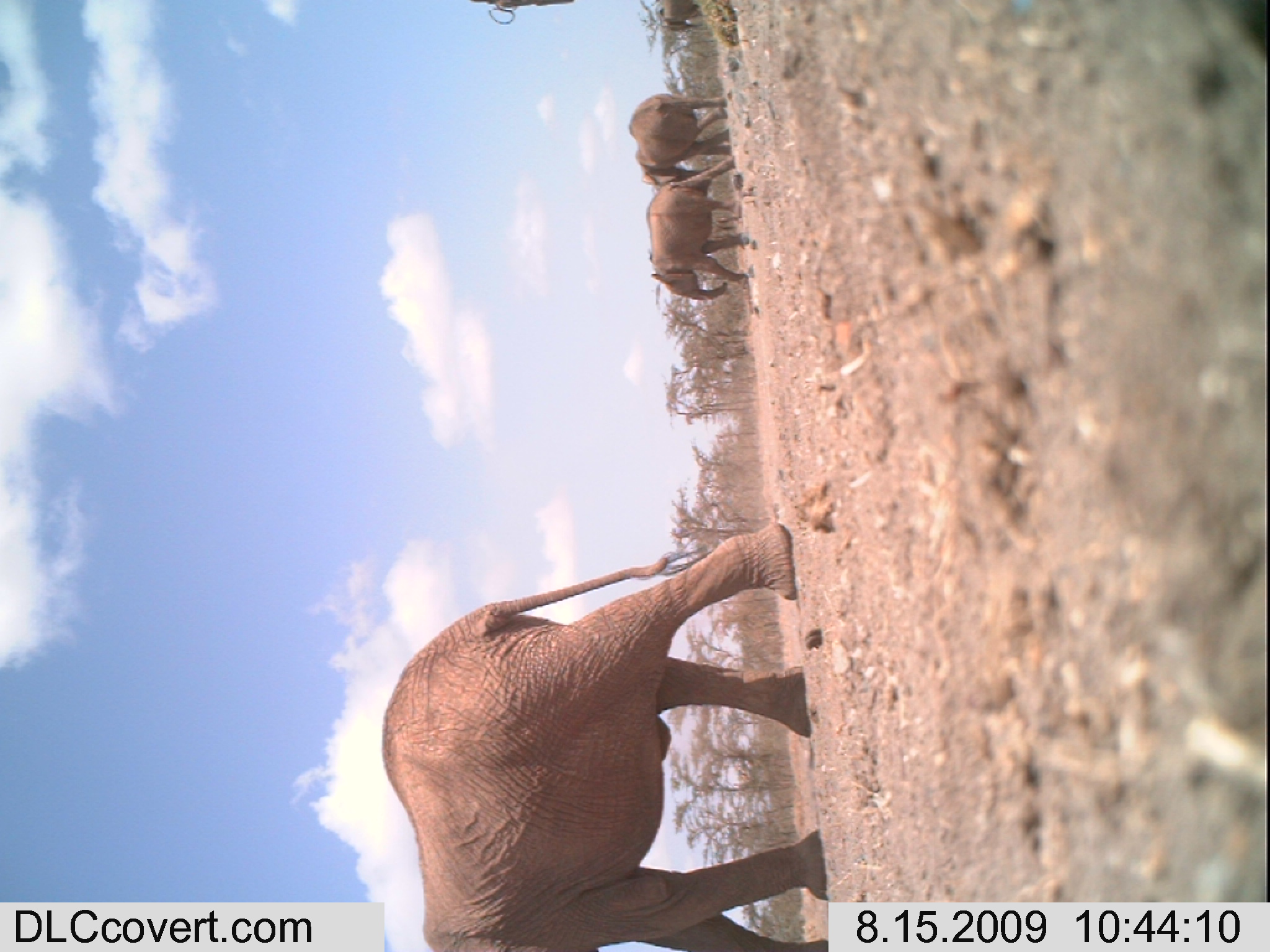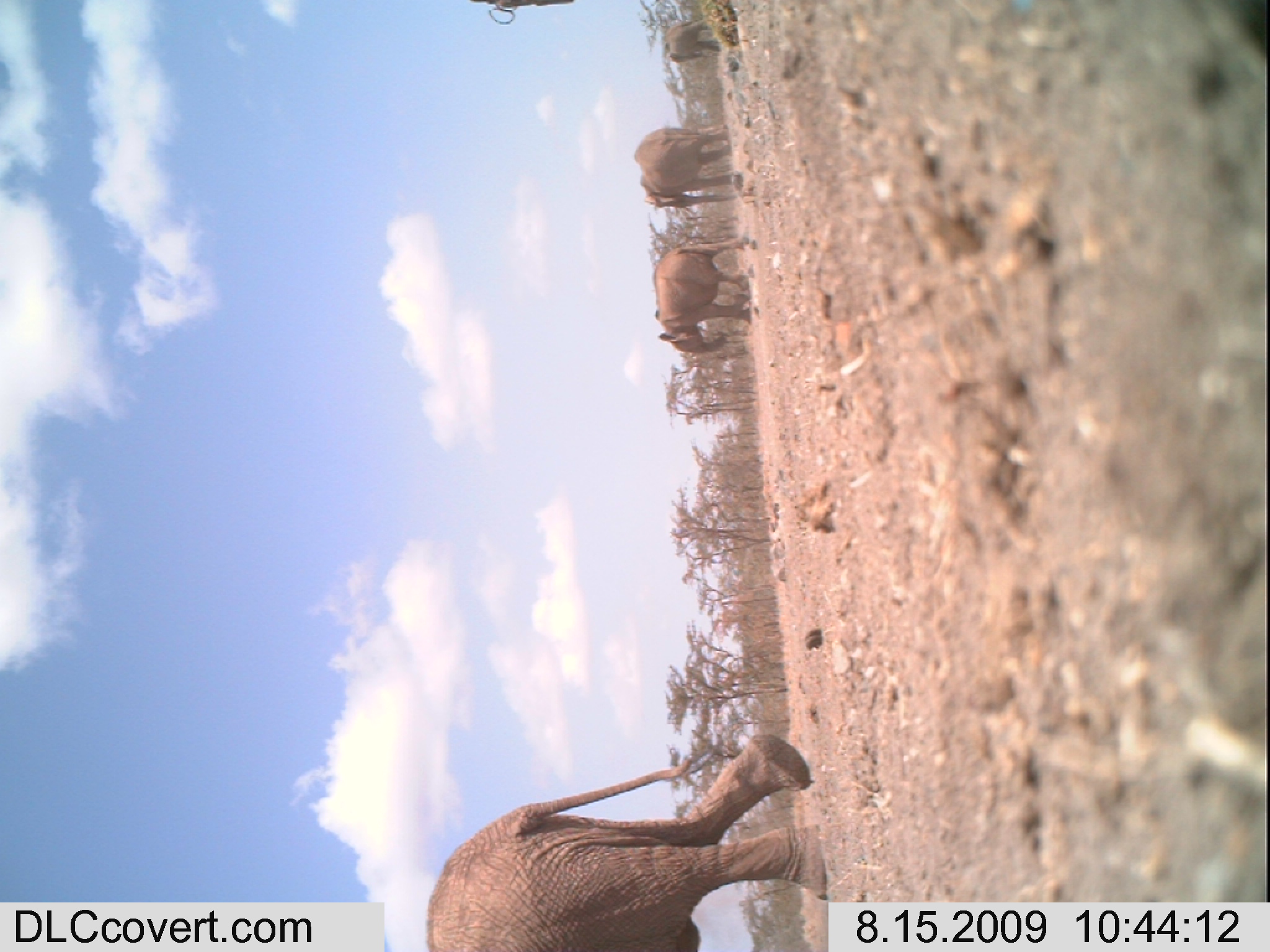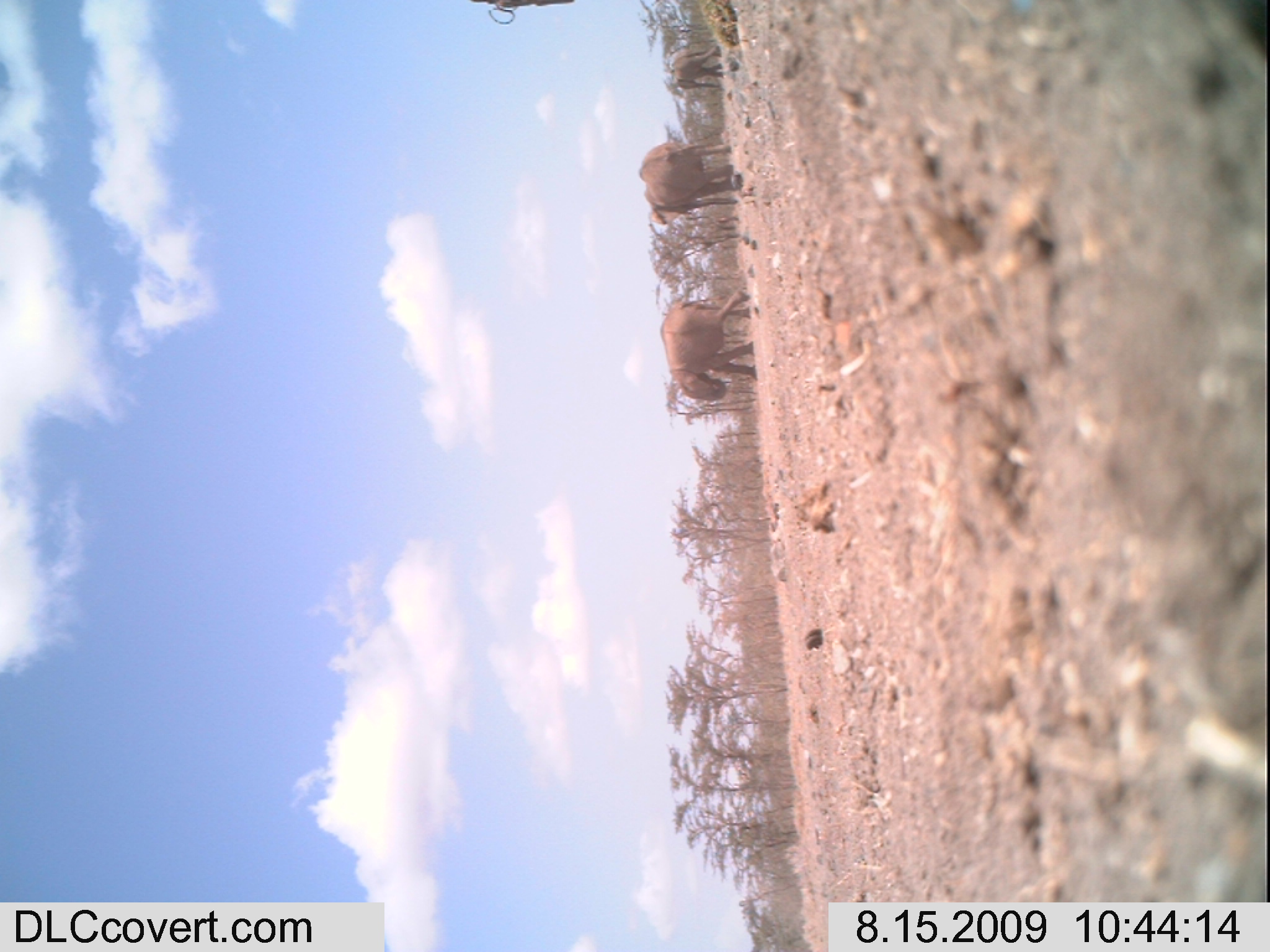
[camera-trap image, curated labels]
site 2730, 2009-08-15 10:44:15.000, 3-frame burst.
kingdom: Animalia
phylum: Chordata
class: Mammalia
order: Proboscidea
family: Elephantidae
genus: Loxodonta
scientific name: Loxodonta africana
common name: african bush elephant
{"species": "Loxodonta africana (african bush elephant)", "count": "4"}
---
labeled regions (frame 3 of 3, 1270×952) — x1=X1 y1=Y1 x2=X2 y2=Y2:
loxodonta africana: x1=660 y1=292 x2=756 y2=400; x1=640 y1=135 x2=740 y2=223; x1=470 y1=0 x2=573 y2=25; x1=669 y1=44 x2=723 y2=88